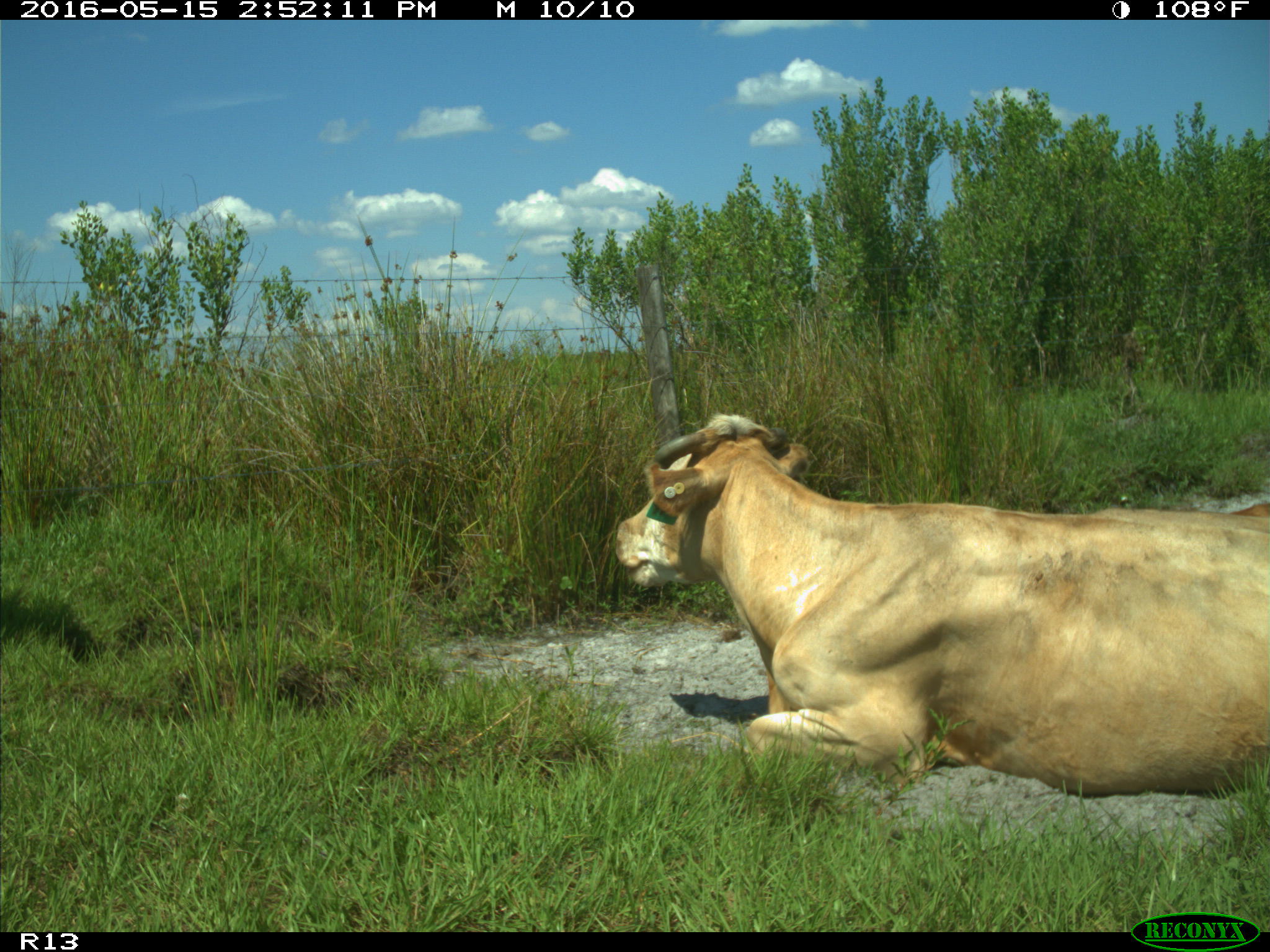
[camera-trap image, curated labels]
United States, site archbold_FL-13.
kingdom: Animalia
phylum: Chordata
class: Mammalia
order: Artiodactyla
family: Bovidae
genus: Bos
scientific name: Bos taurus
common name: domestic cow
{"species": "Bos taurus (domestic cow)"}